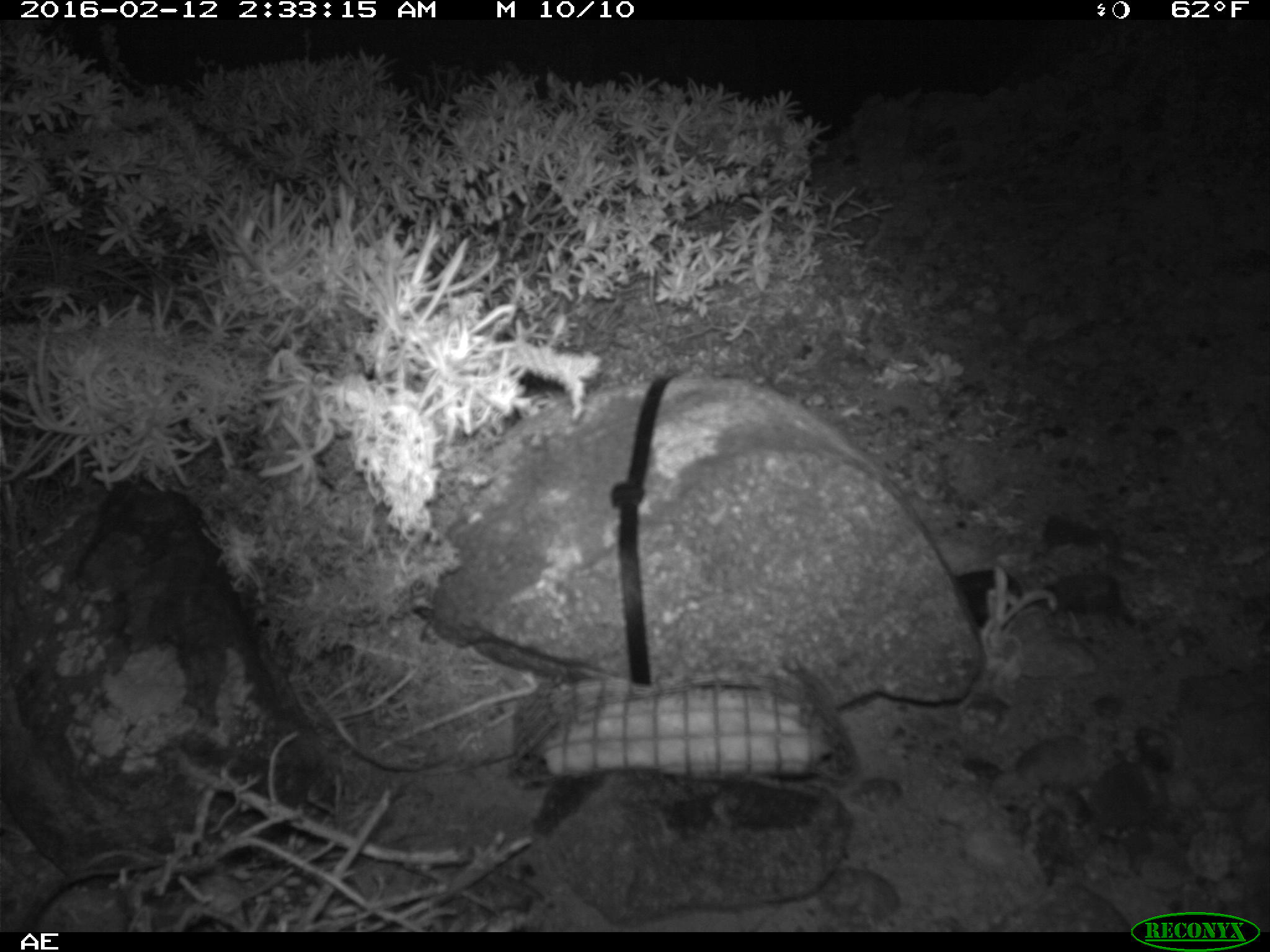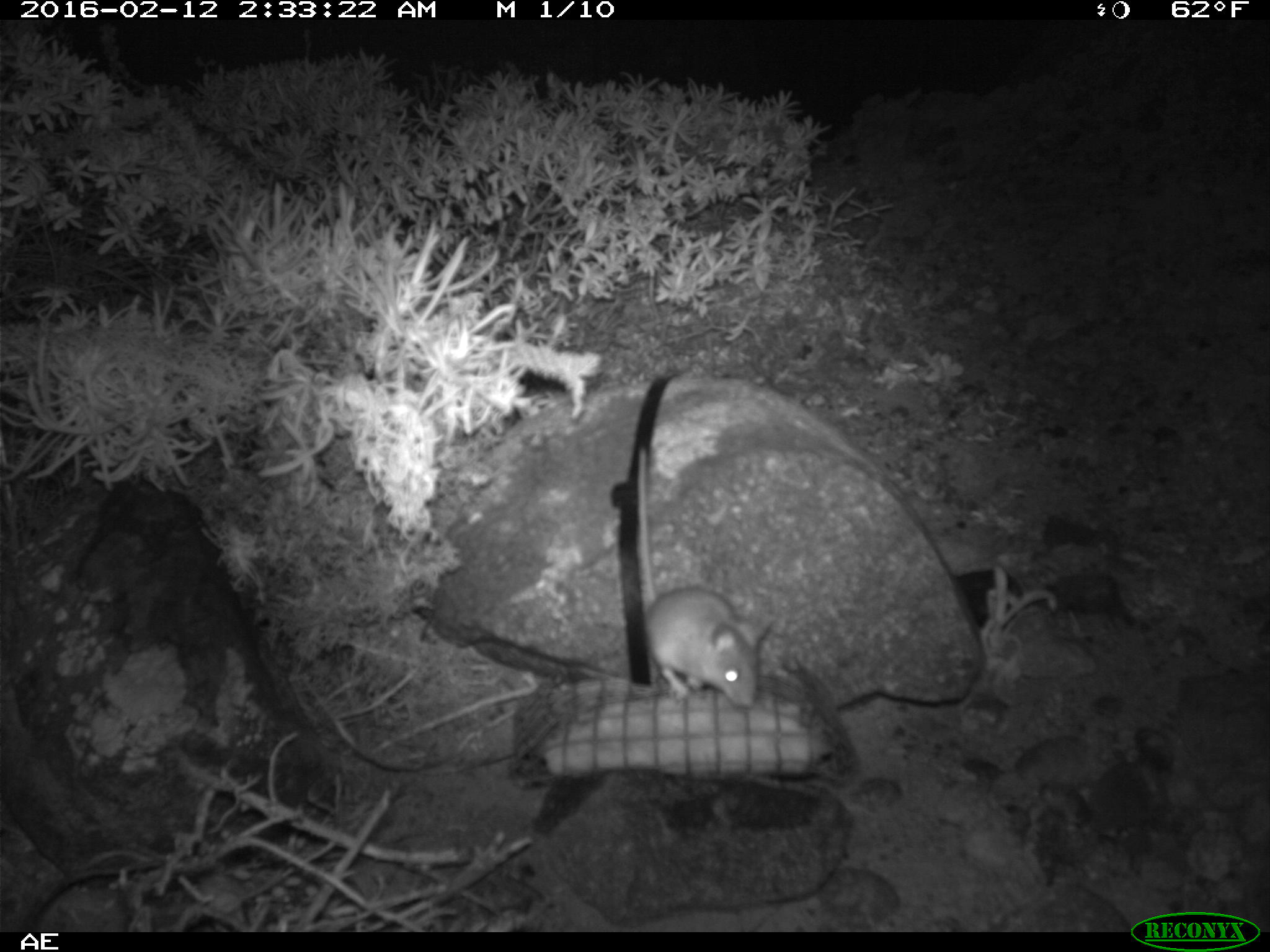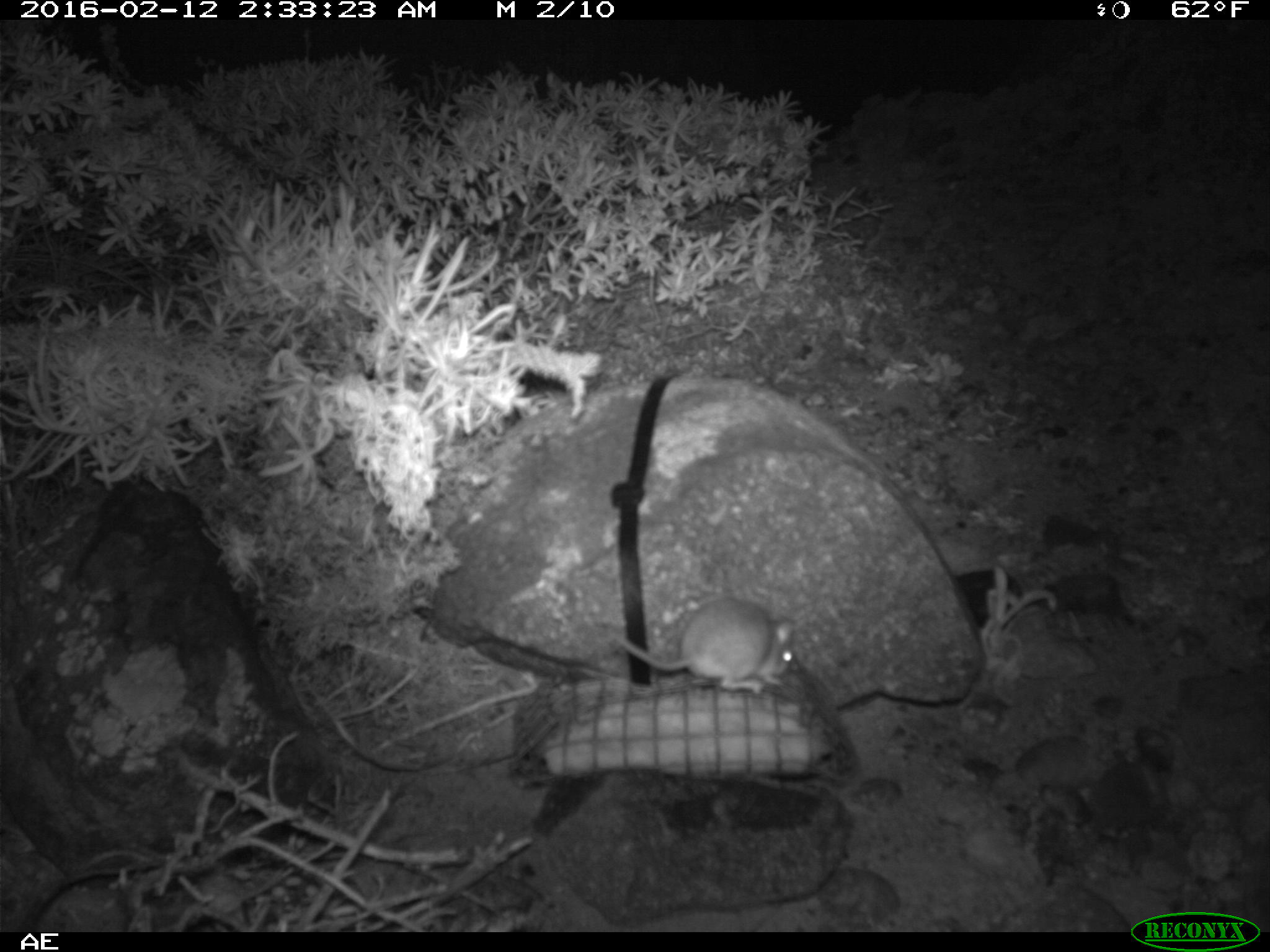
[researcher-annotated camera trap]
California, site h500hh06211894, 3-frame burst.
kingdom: Animalia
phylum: Chordata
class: Mammalia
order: Rodentia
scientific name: Rodentia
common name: rodent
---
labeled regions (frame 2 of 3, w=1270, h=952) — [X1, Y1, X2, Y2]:
rodent: [639, 447, 775, 710]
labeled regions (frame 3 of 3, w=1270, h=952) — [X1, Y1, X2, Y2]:
rodent: [611, 596, 796, 695]